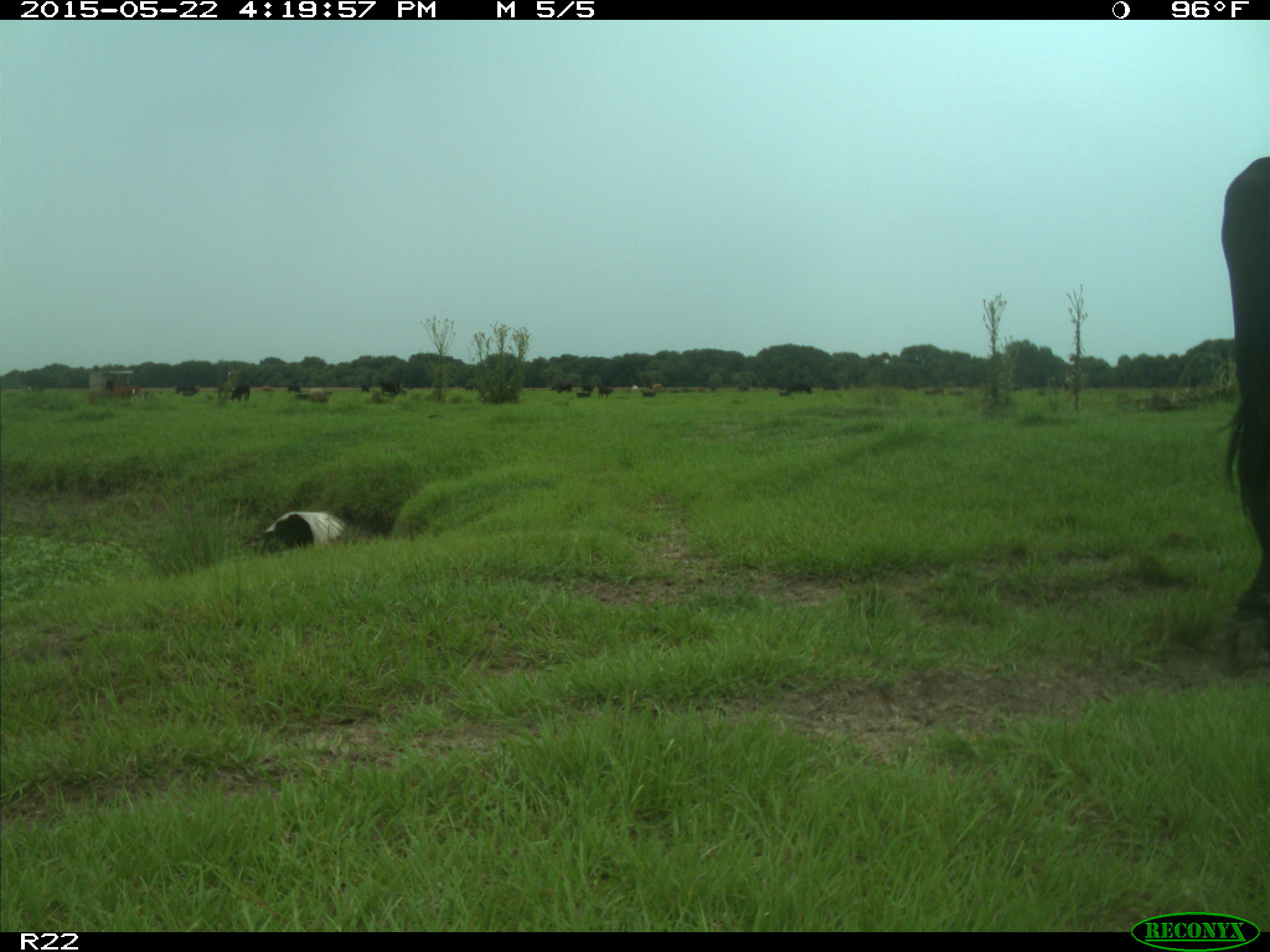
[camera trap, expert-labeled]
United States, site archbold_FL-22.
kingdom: Animalia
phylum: Chordata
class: Mammalia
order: Artiodactyla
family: Bovidae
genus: Bos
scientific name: Bos taurus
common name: domestic cow